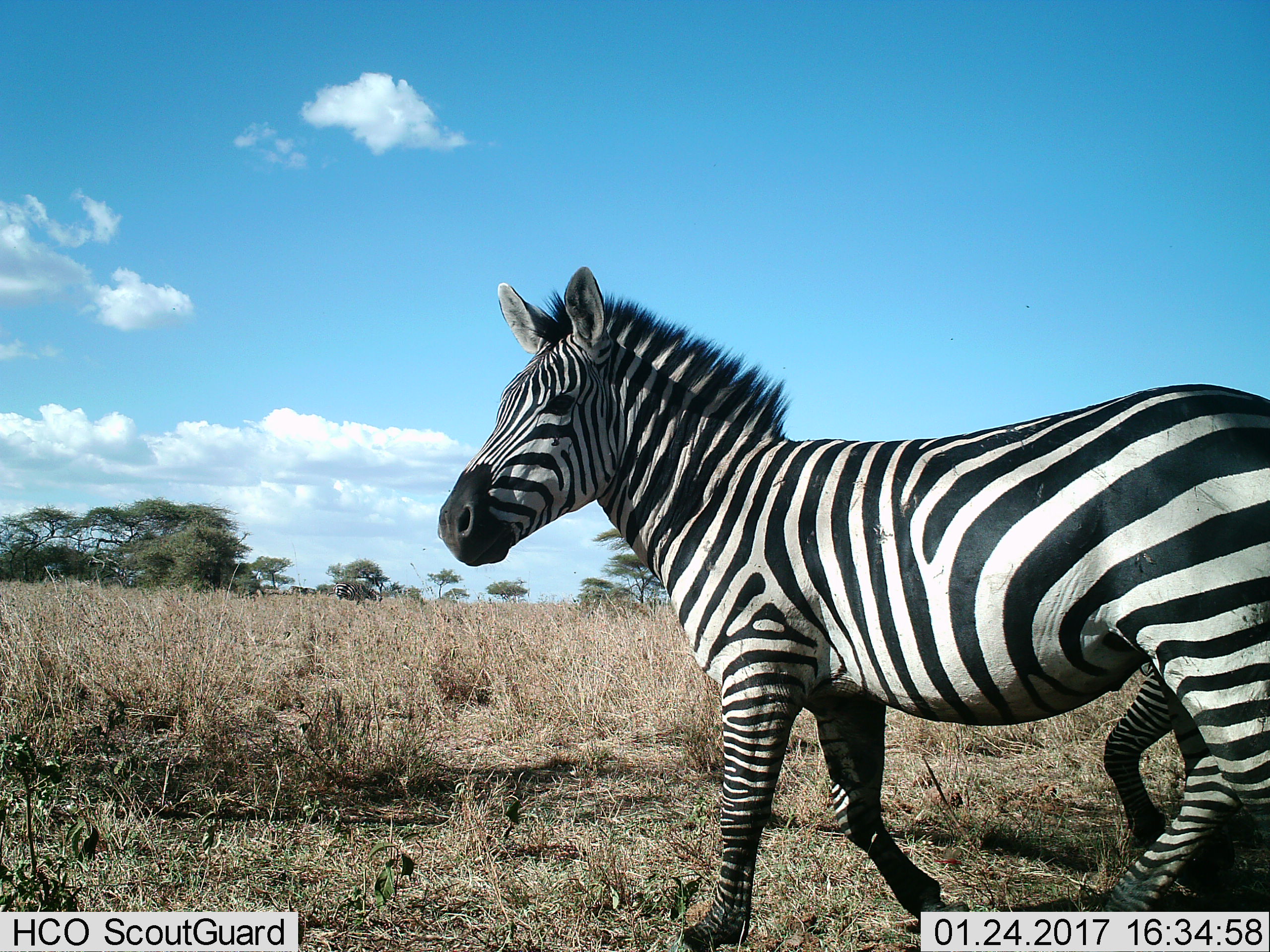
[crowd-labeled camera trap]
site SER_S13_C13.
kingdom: Animalia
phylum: Chordata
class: Mammalia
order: Perissodactyla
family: Equidae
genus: Equus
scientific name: Equus quagga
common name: plains zebra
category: zebraplains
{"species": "zebraplains (plains zebra) (Equus quagga)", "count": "3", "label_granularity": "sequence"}